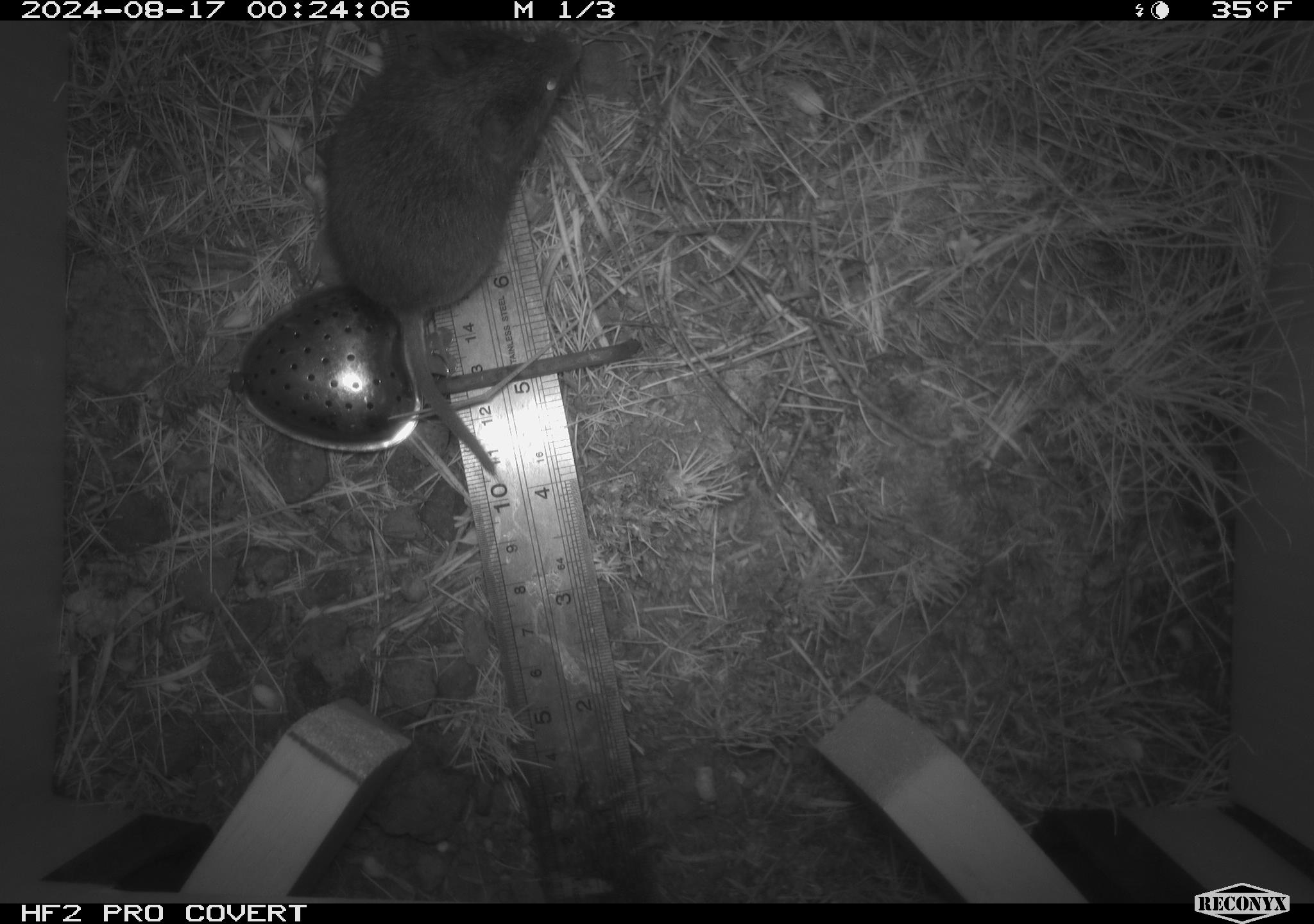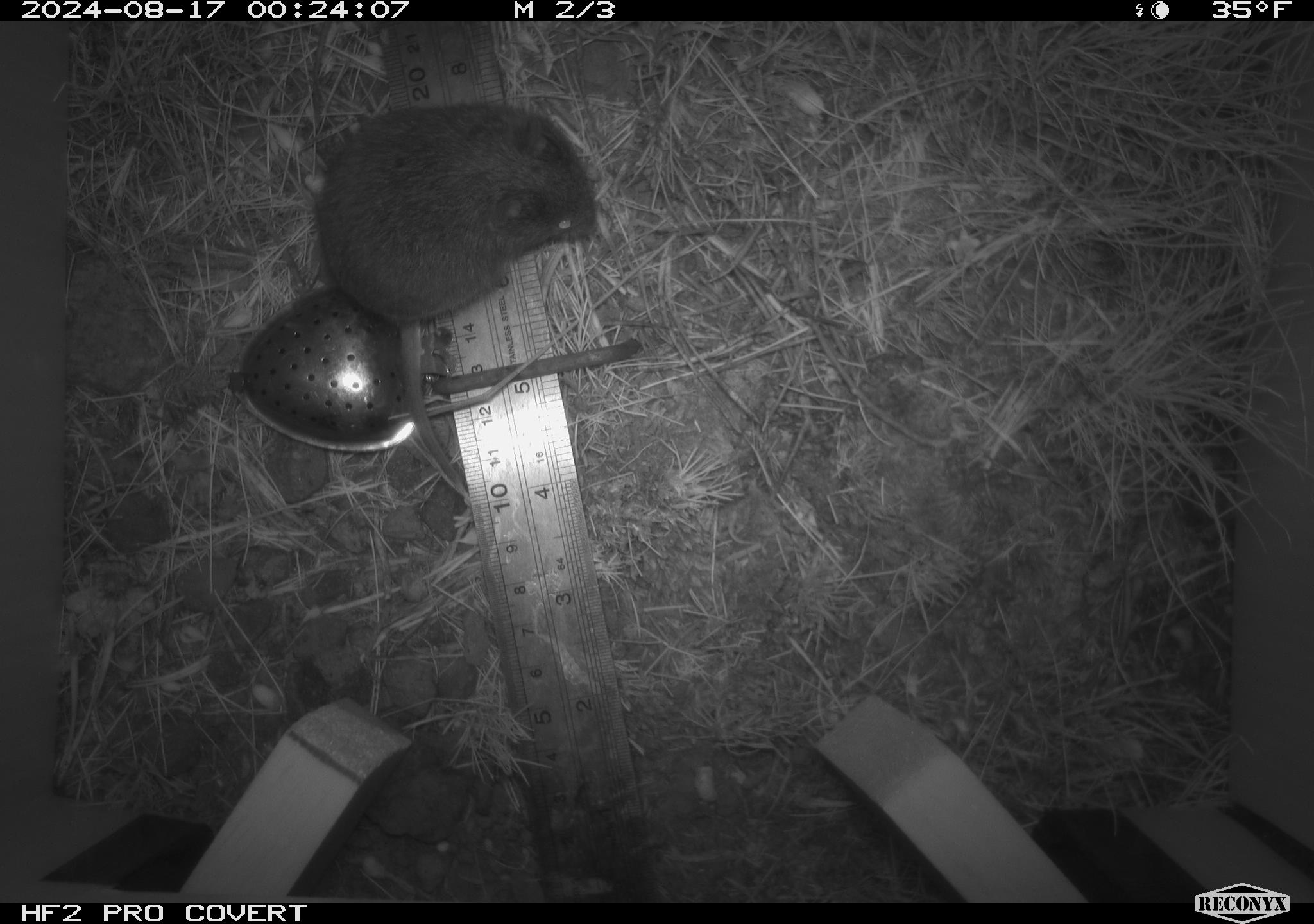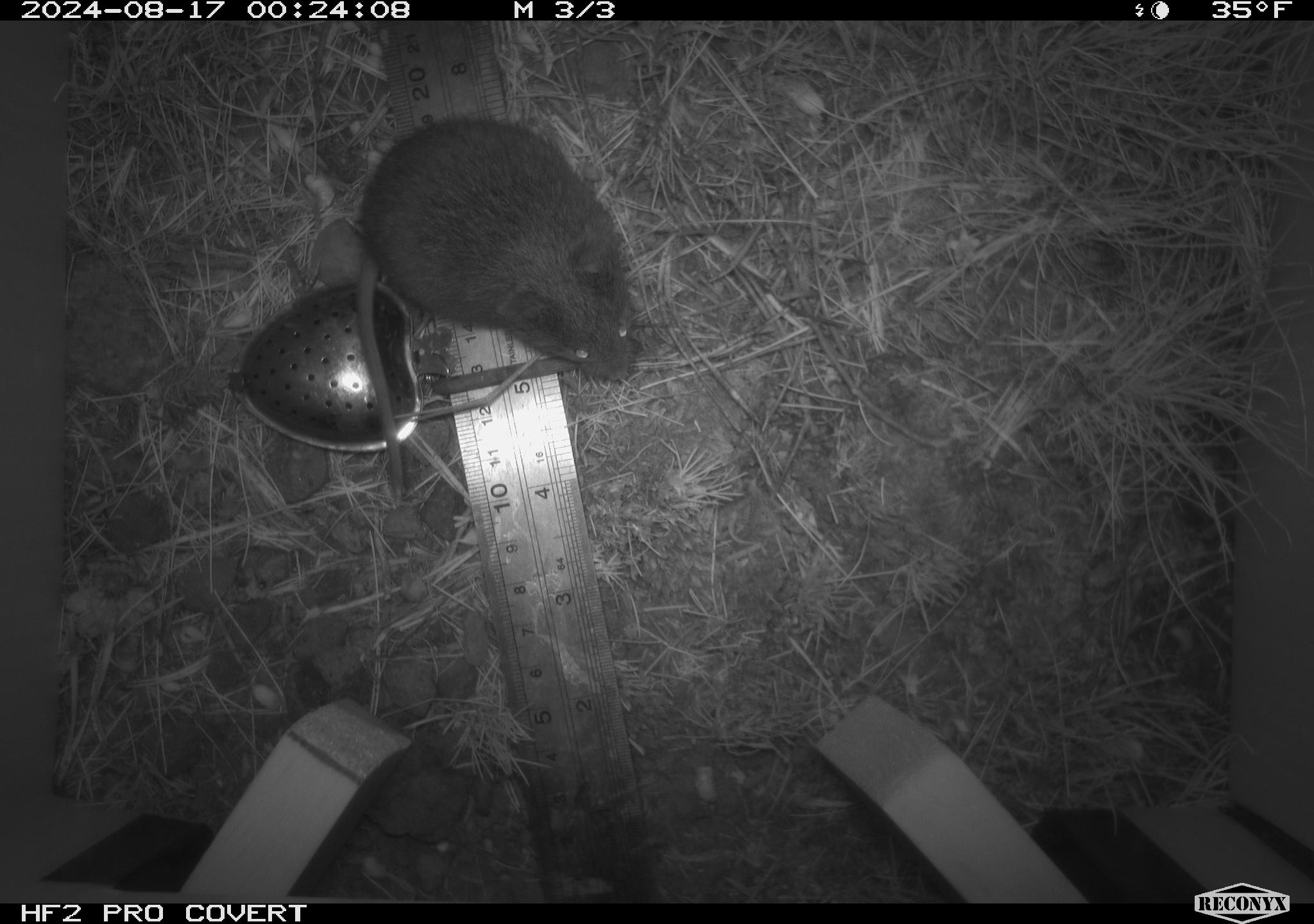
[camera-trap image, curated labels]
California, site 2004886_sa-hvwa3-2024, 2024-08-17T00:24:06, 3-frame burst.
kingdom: Animalia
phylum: Chordata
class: Mammalia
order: Rodentia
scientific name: Rodentia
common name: mouse species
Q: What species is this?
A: Mouse species (Rodentia).